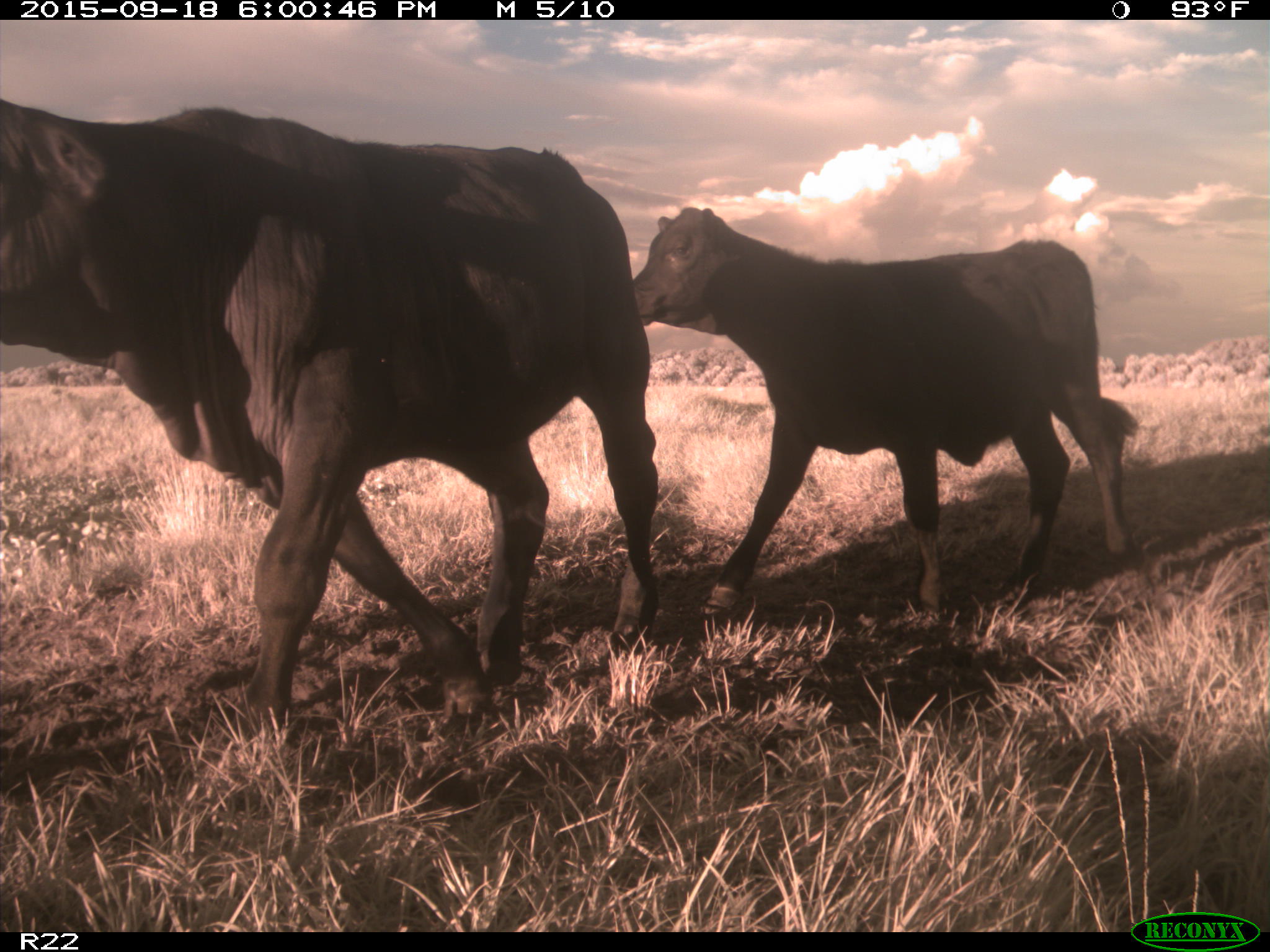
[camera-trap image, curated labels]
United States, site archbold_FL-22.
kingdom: Animalia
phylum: Chordata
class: Mammalia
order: Artiodactyla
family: Bovidae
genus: Bos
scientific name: Bos taurus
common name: domestic cow